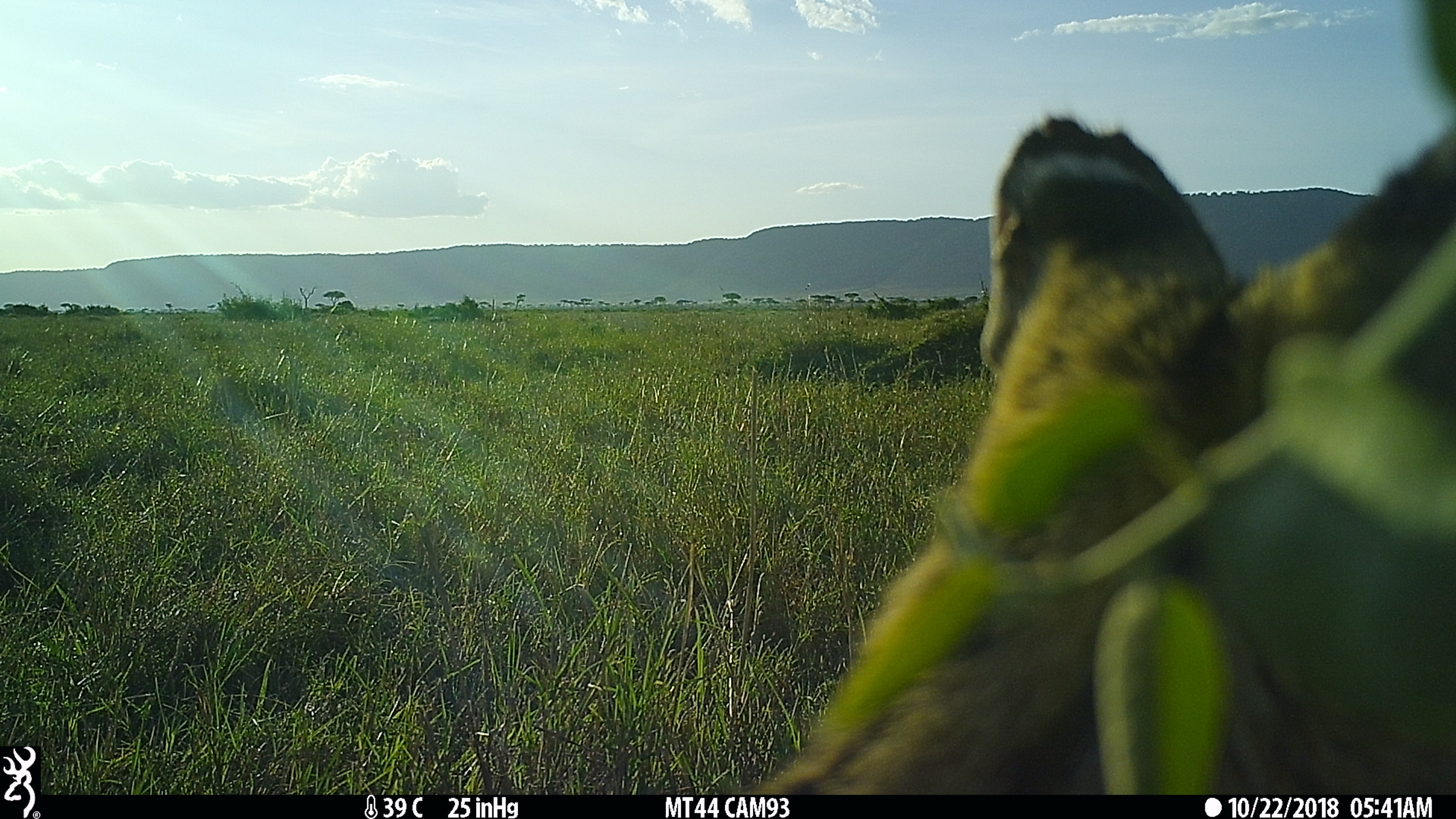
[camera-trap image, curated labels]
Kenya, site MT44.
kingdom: Animalia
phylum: Chordata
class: Mammalia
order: Carnivora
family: Felidae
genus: Leptailurus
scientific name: Leptailurus serval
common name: serval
Serval (Leptailurus serval).